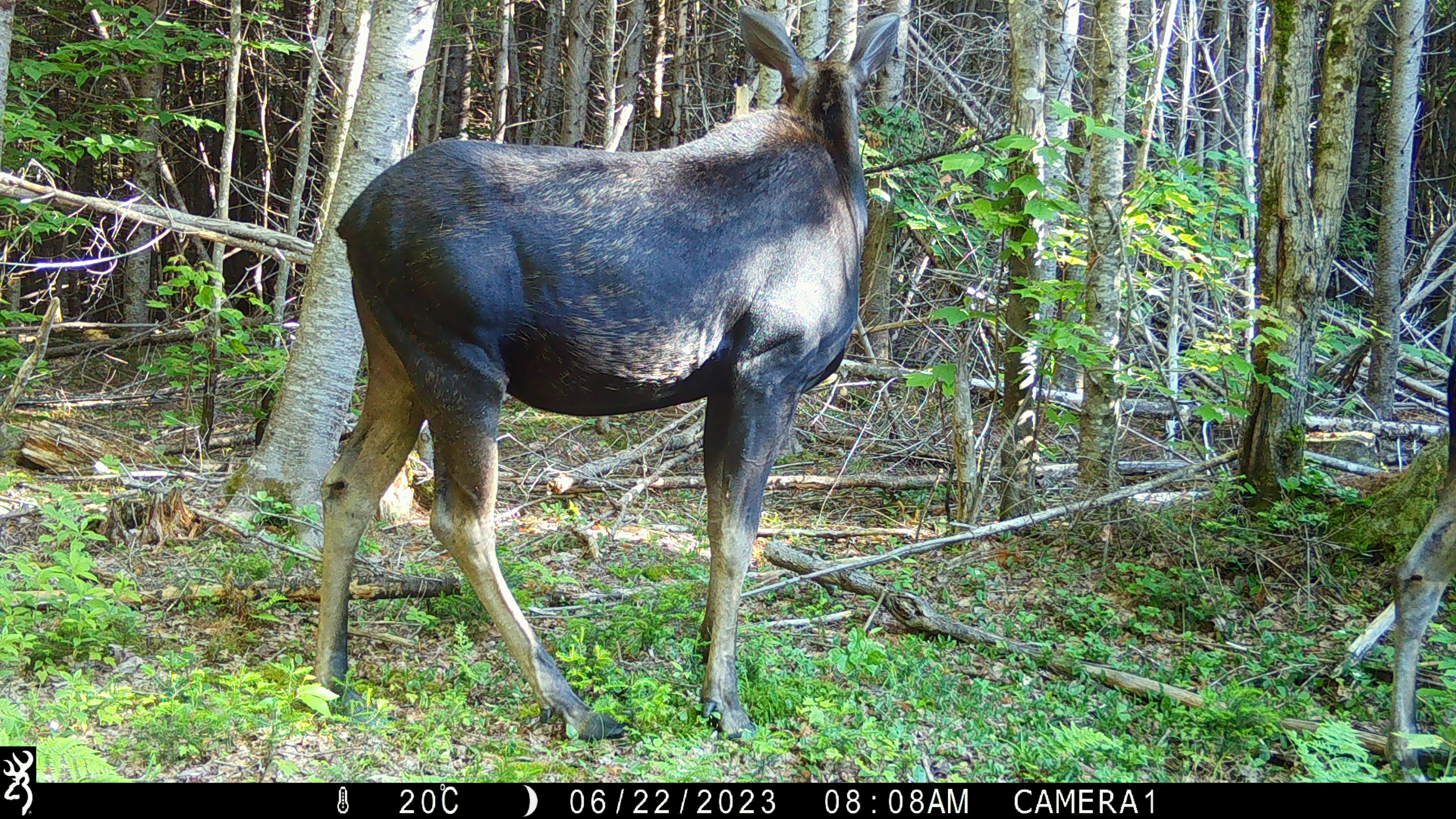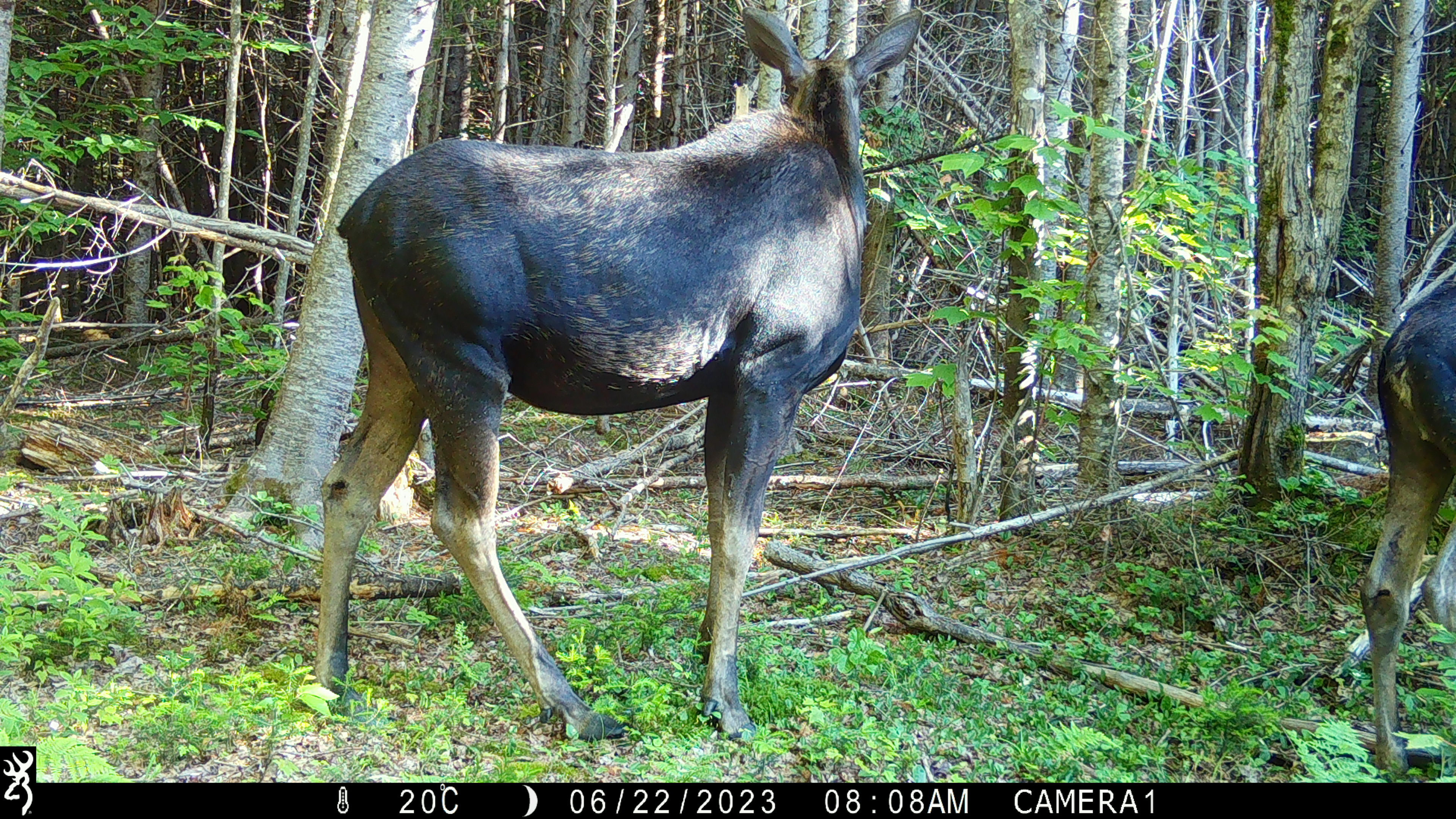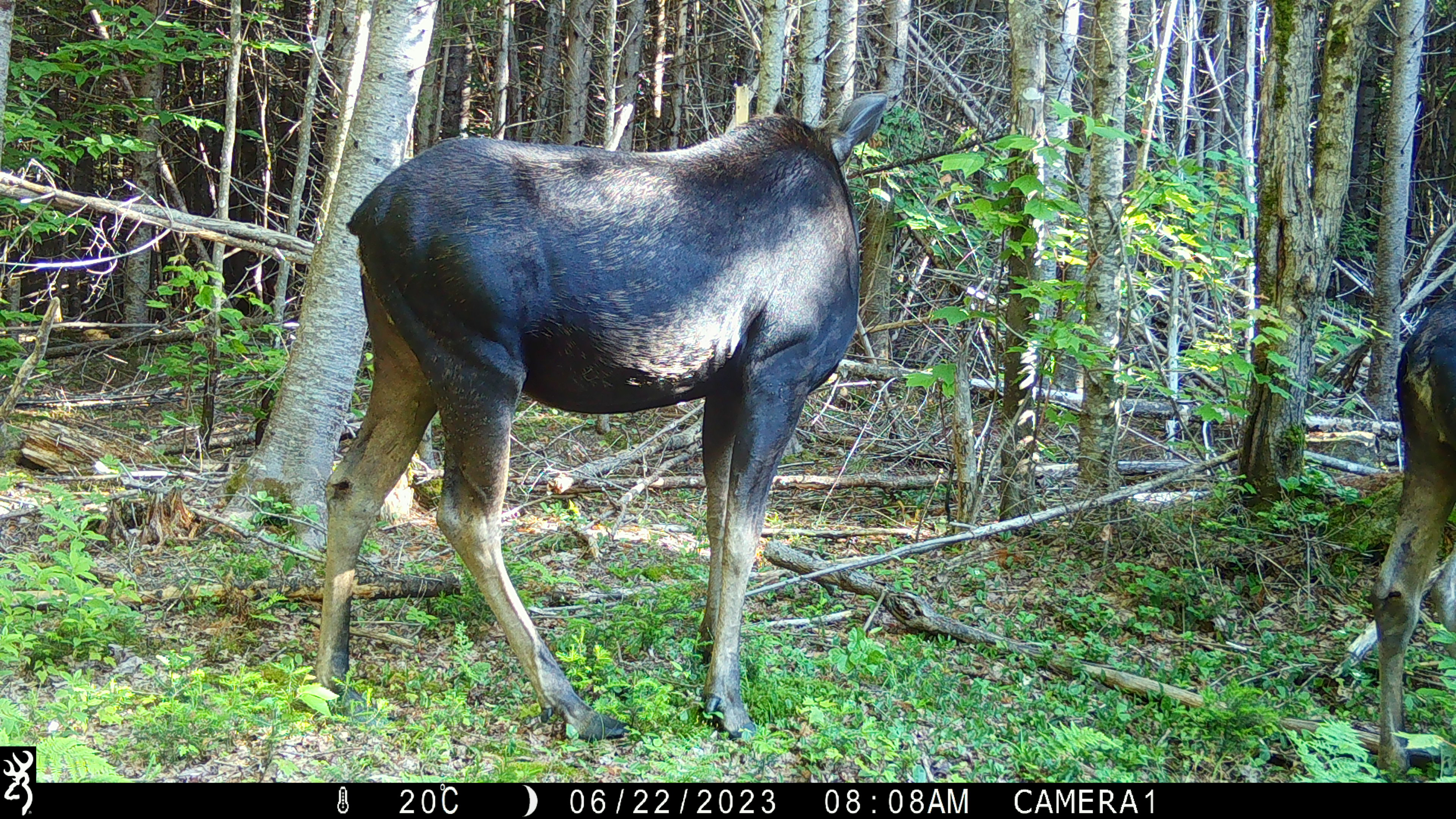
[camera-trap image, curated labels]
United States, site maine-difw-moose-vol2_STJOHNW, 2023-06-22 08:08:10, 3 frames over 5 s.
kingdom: Animalia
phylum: Chordata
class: Mammalia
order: Artiodactyla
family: Cervidae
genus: Alces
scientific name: Alces alces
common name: moose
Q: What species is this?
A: Moose (Alces alces).